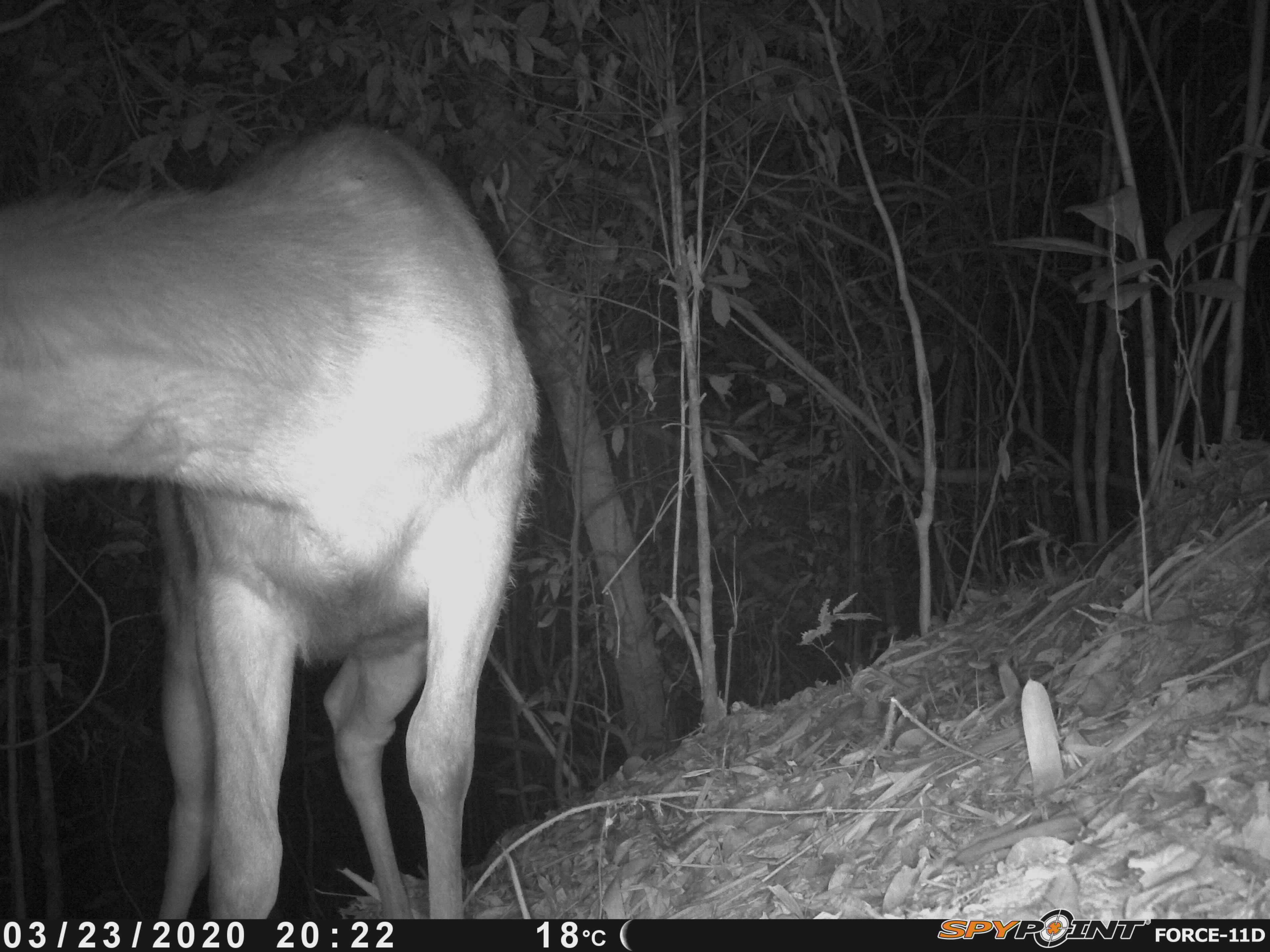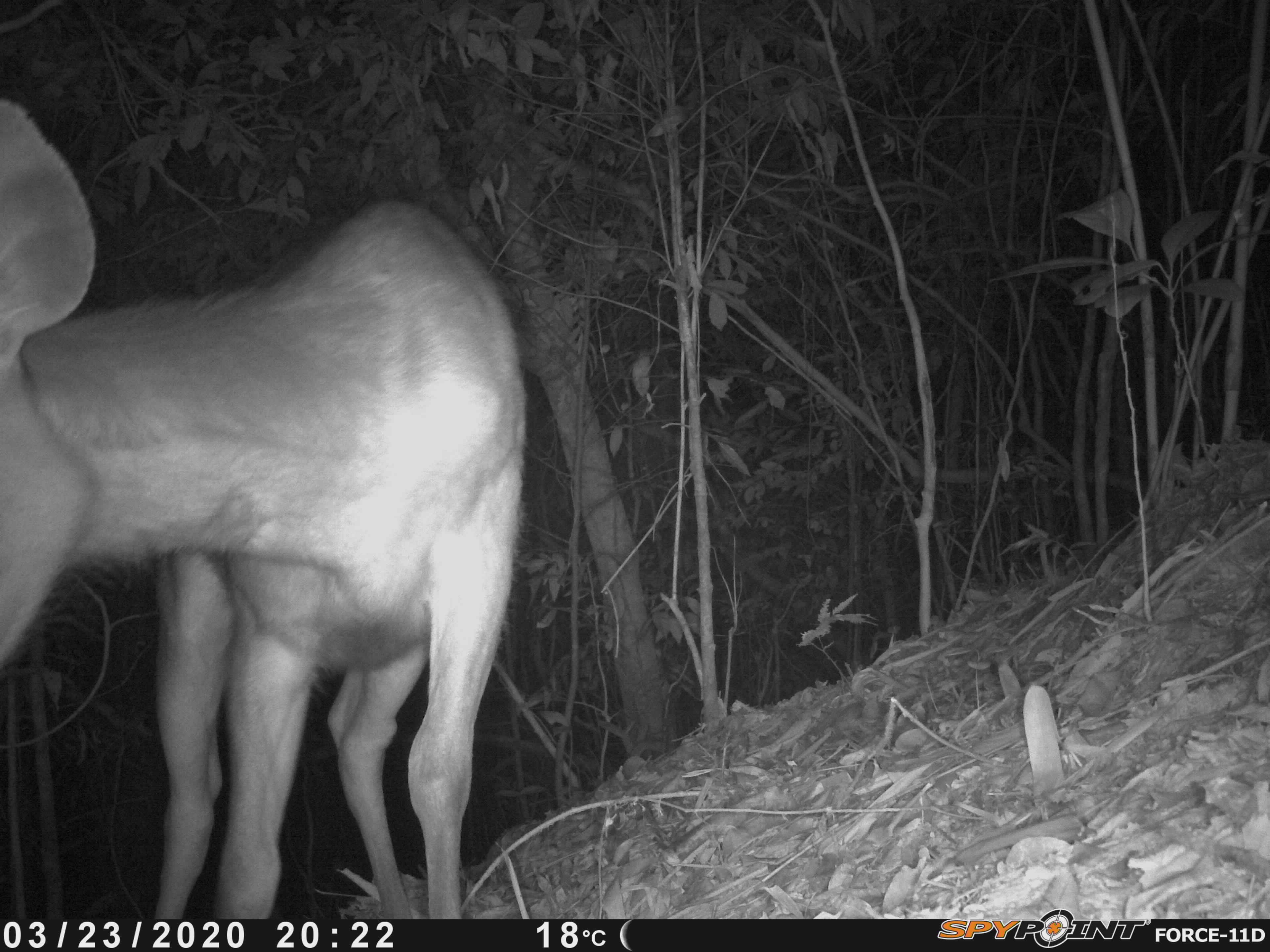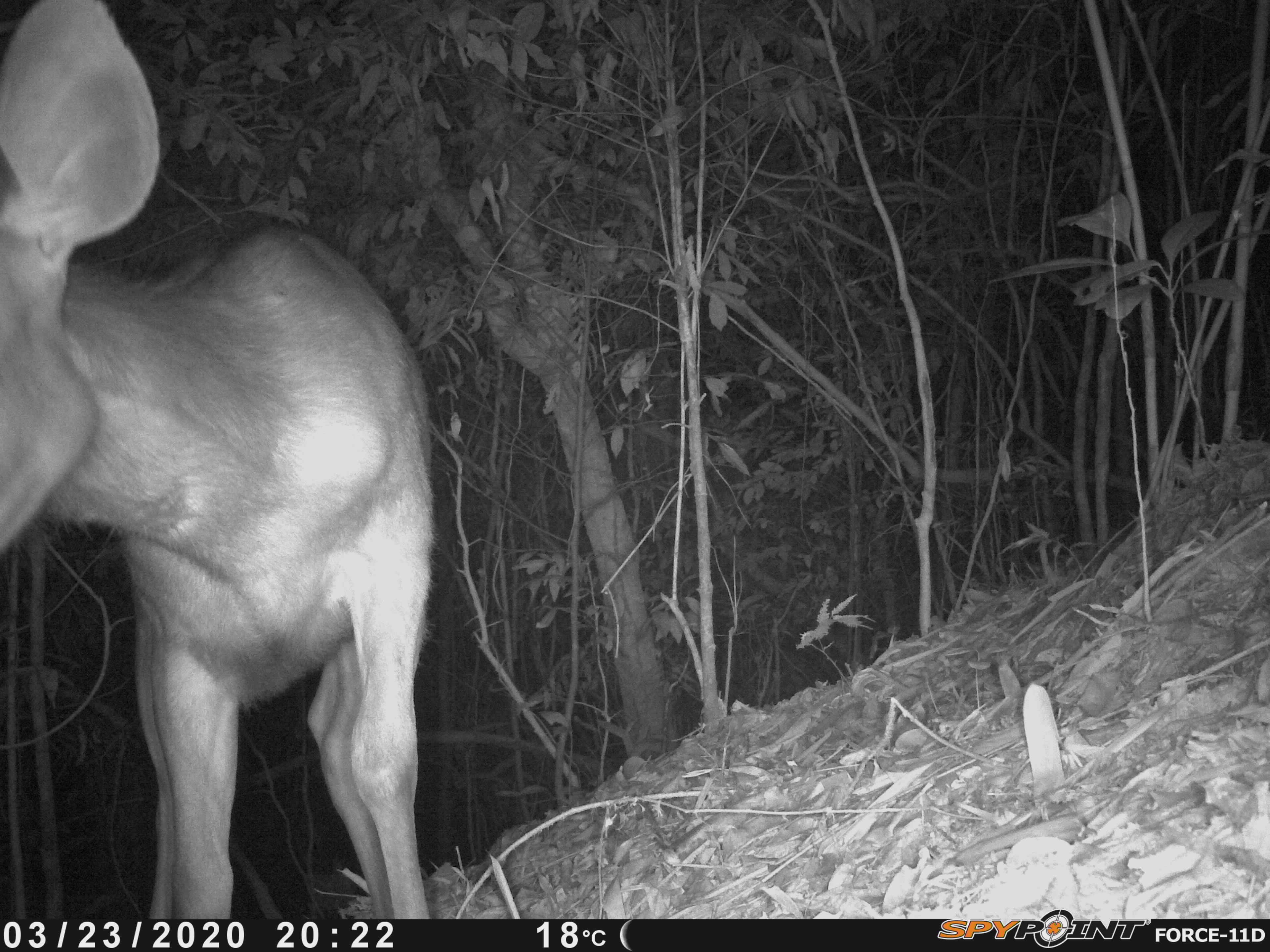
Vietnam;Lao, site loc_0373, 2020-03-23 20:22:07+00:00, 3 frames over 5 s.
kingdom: Animalia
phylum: Chordata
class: Mammalia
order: Artiodactyla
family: Cervidae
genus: Rusa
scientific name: Rusa unicolor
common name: sambar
Sambar (Rusa unicolor). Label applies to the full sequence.